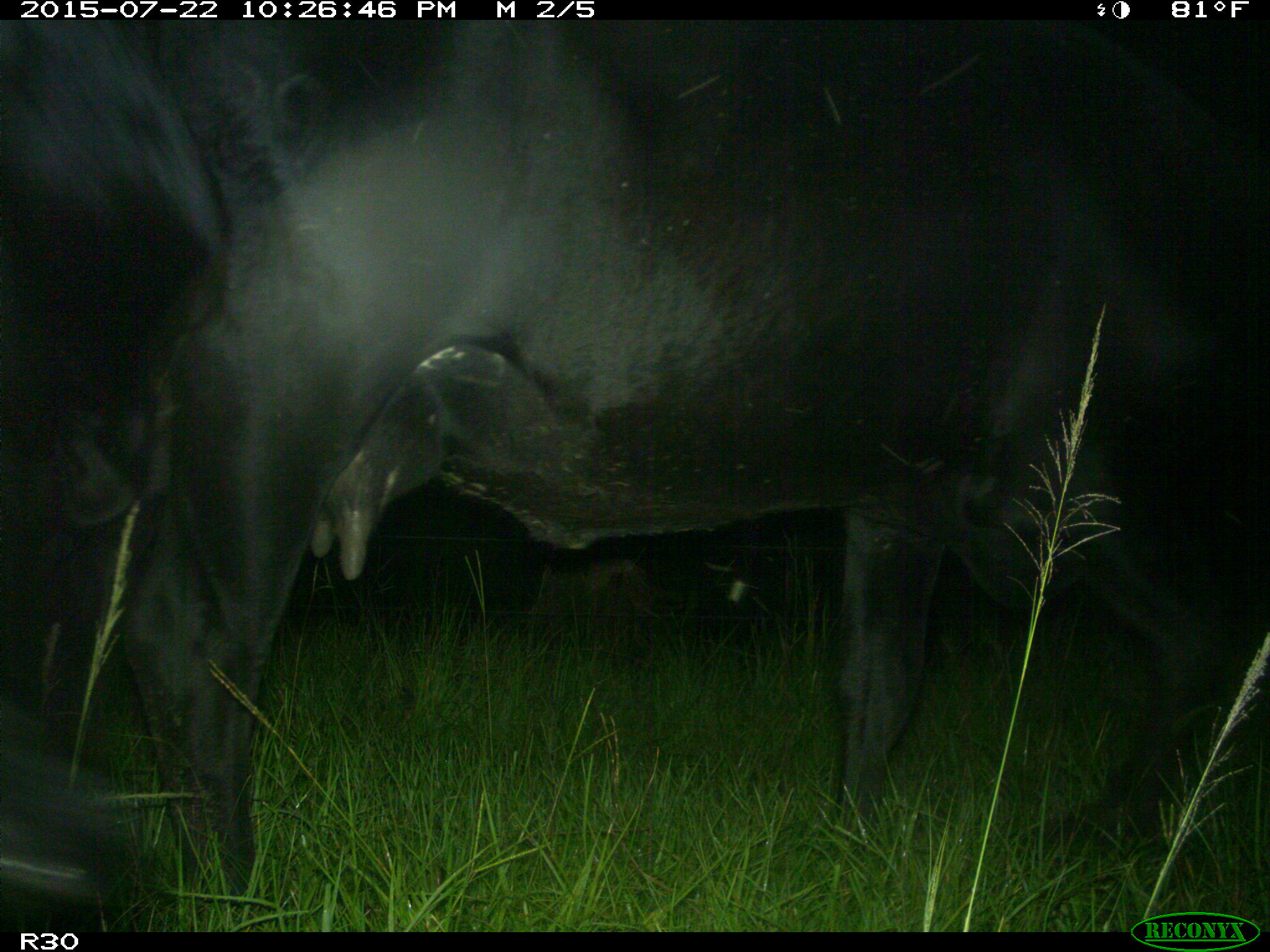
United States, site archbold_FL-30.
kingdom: Animalia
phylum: Chordata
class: Mammalia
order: Artiodactyla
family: Bovidae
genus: Bos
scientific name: Bos taurus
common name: domestic cow